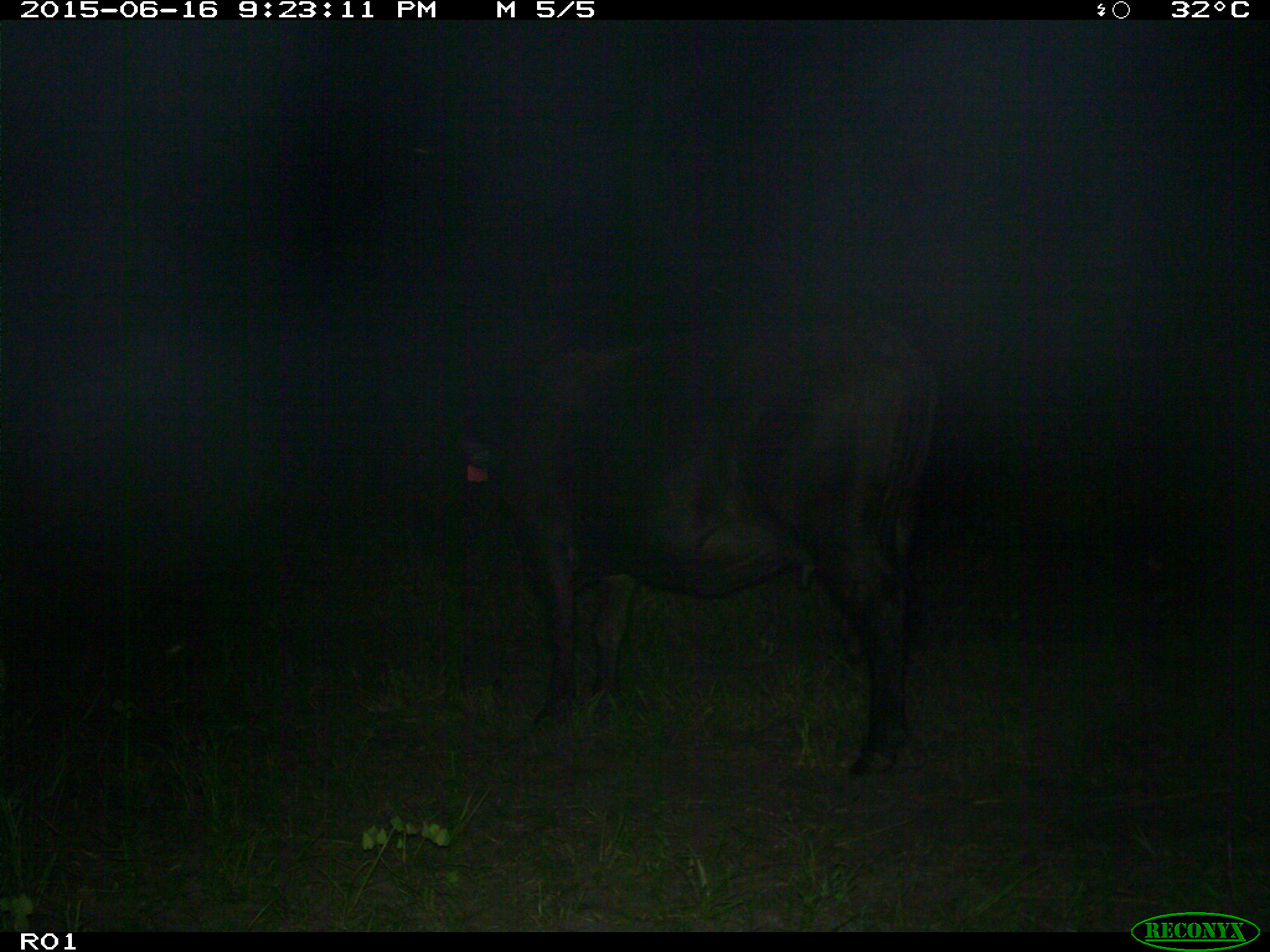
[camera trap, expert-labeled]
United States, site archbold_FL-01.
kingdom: Animalia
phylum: Chordata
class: Mammalia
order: Artiodactyla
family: Bovidae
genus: Bos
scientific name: Bos taurus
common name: domestic cow